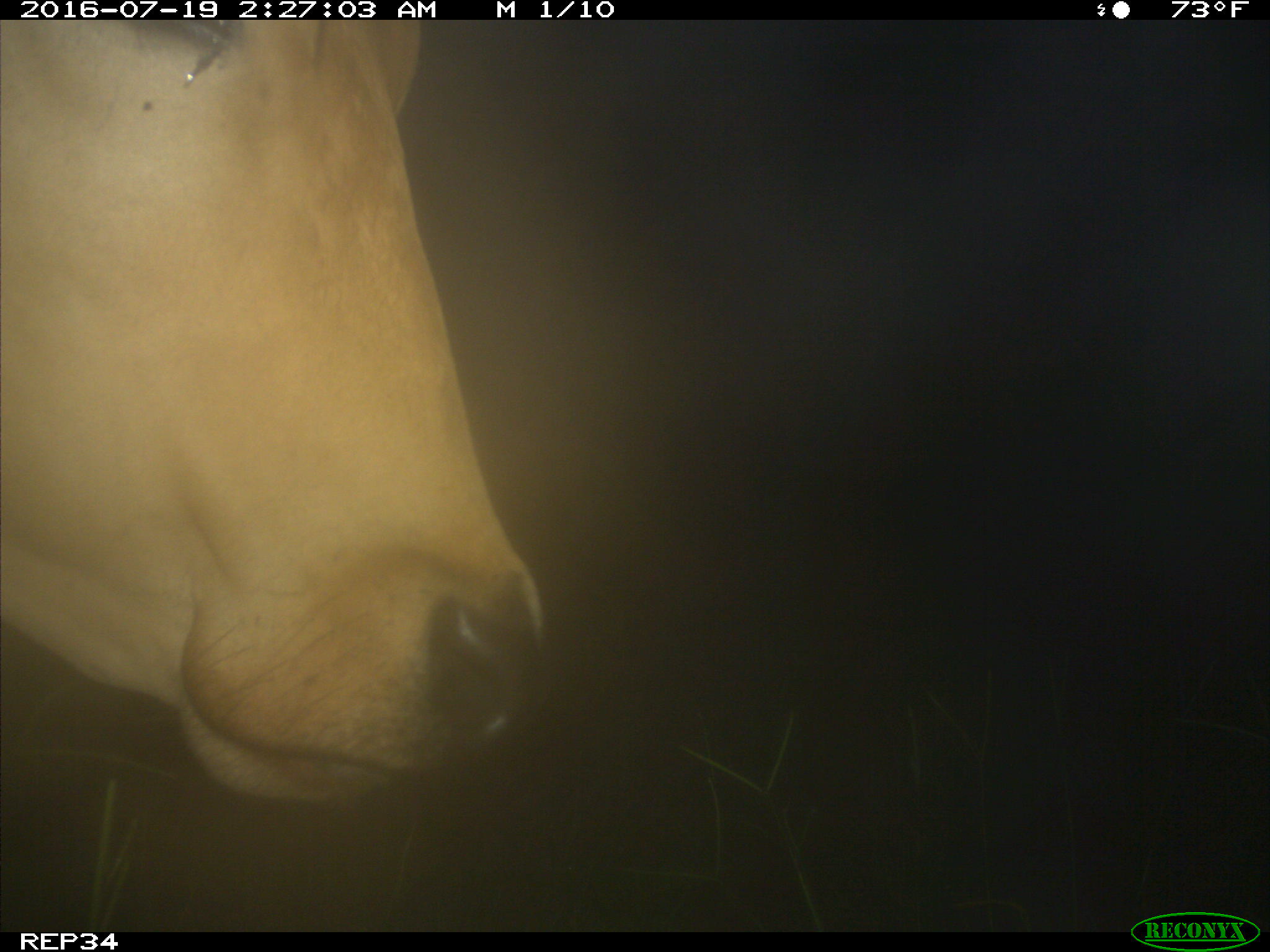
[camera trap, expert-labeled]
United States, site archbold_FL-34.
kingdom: Animalia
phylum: Chordata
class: Mammalia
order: Artiodactyla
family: Bovidae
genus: Bos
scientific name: Bos taurus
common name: domestic cow